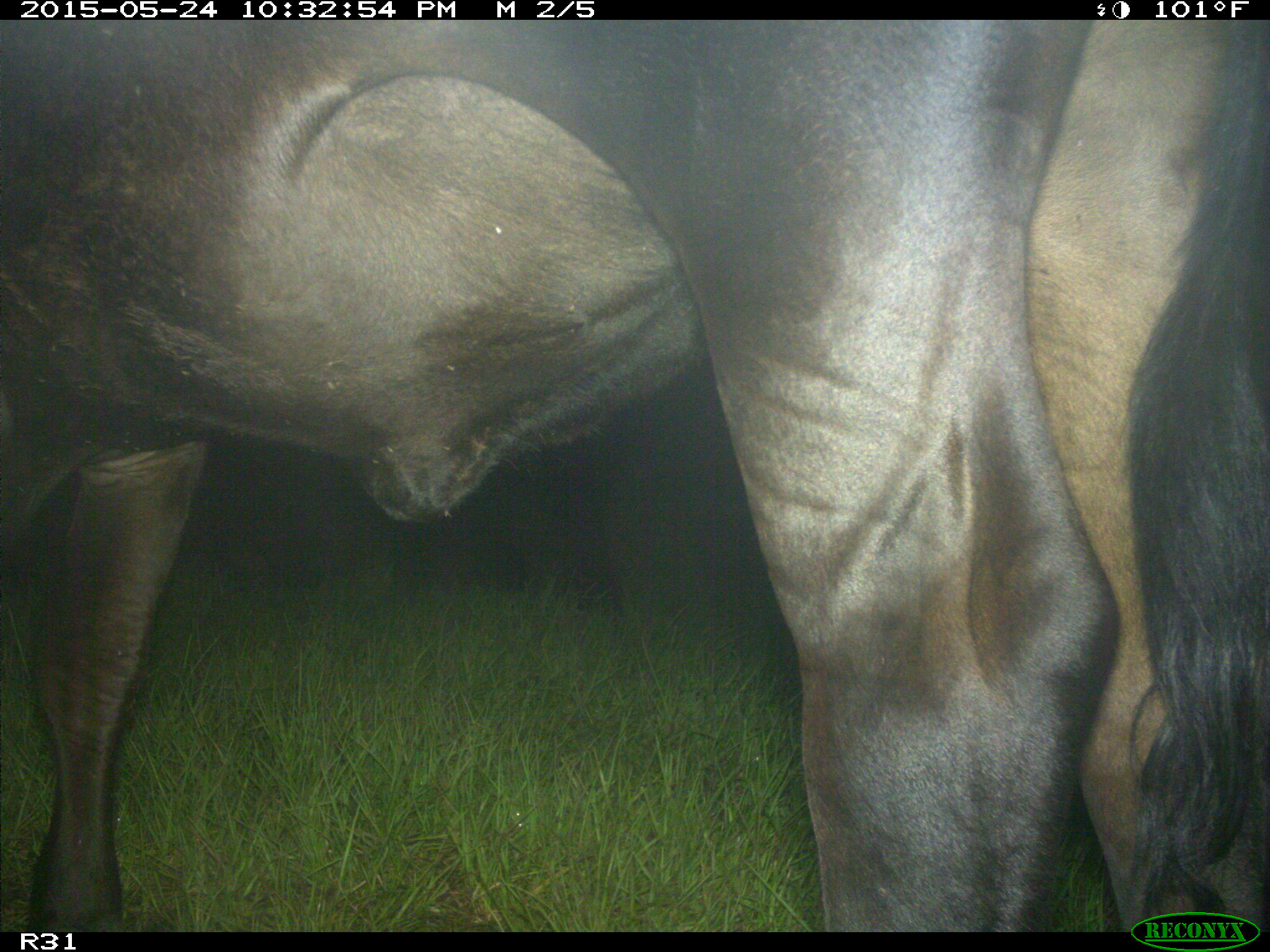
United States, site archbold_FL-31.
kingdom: Animalia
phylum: Chordata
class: Mammalia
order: Artiodactyla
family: Bovidae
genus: Bos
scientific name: Bos taurus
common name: domestic cow